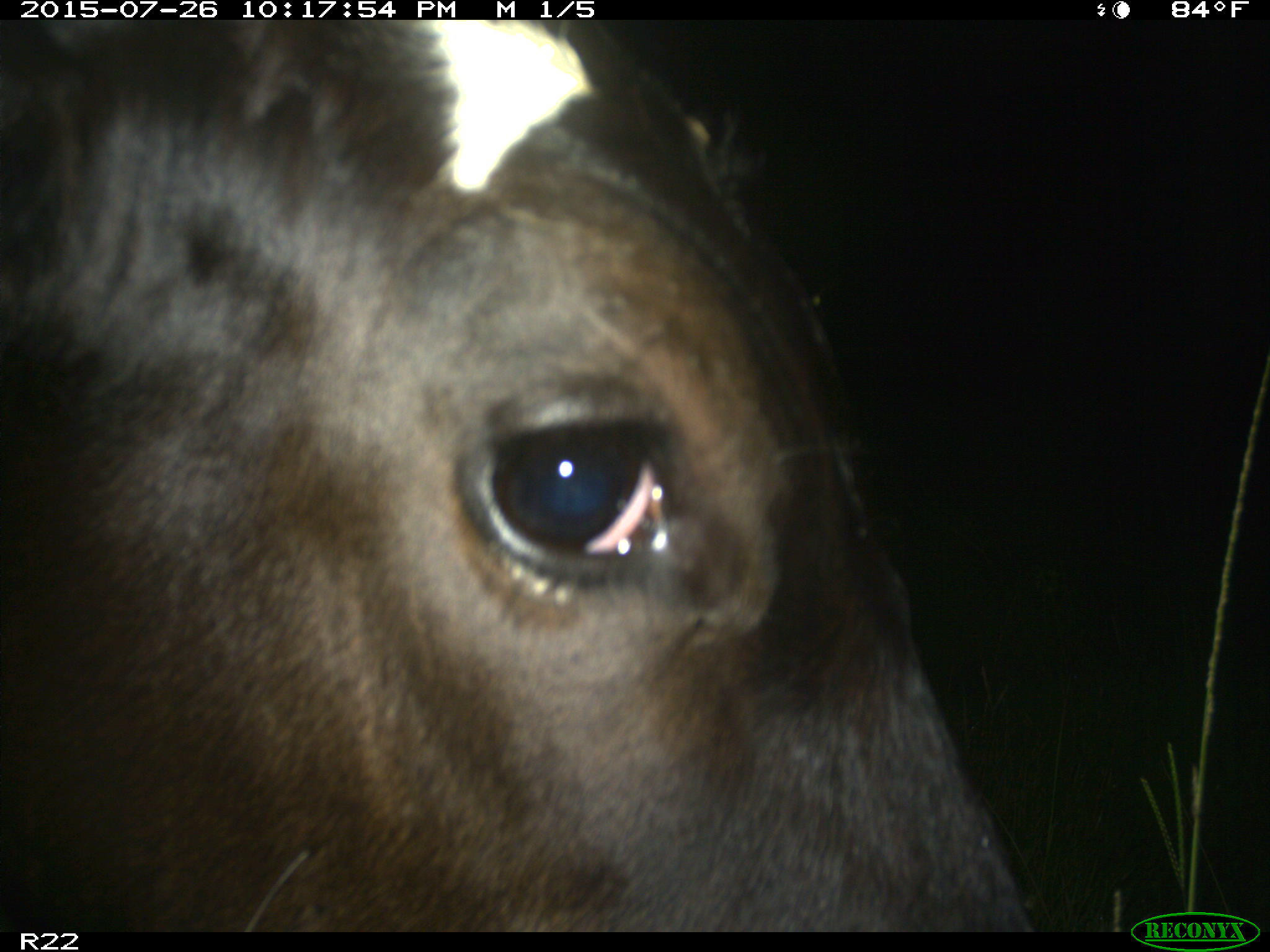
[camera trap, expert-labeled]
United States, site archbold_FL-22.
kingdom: Animalia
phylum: Chordata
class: Mammalia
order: Artiodactyla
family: Bovidae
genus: Bos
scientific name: Bos taurus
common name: domestic cow